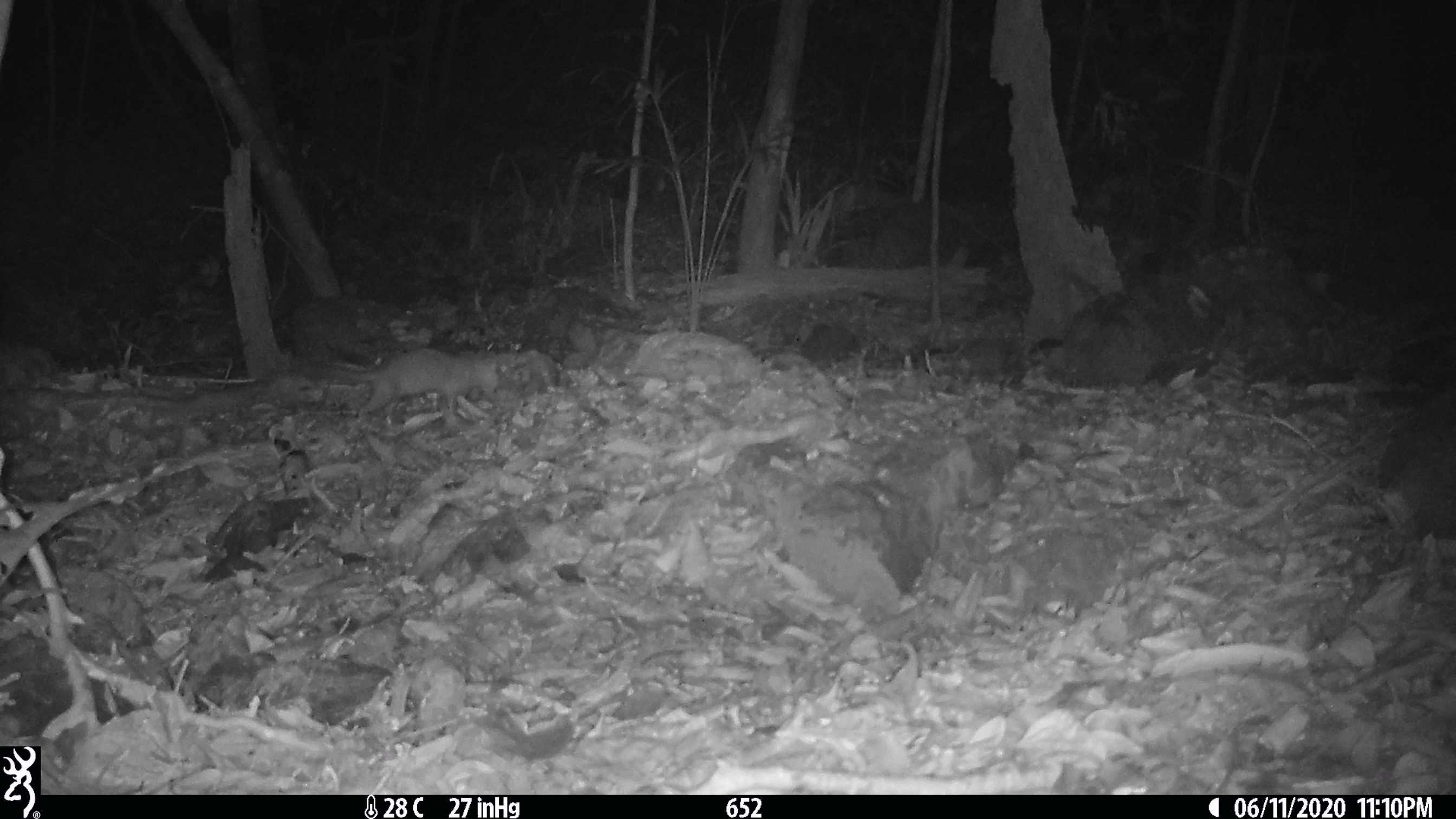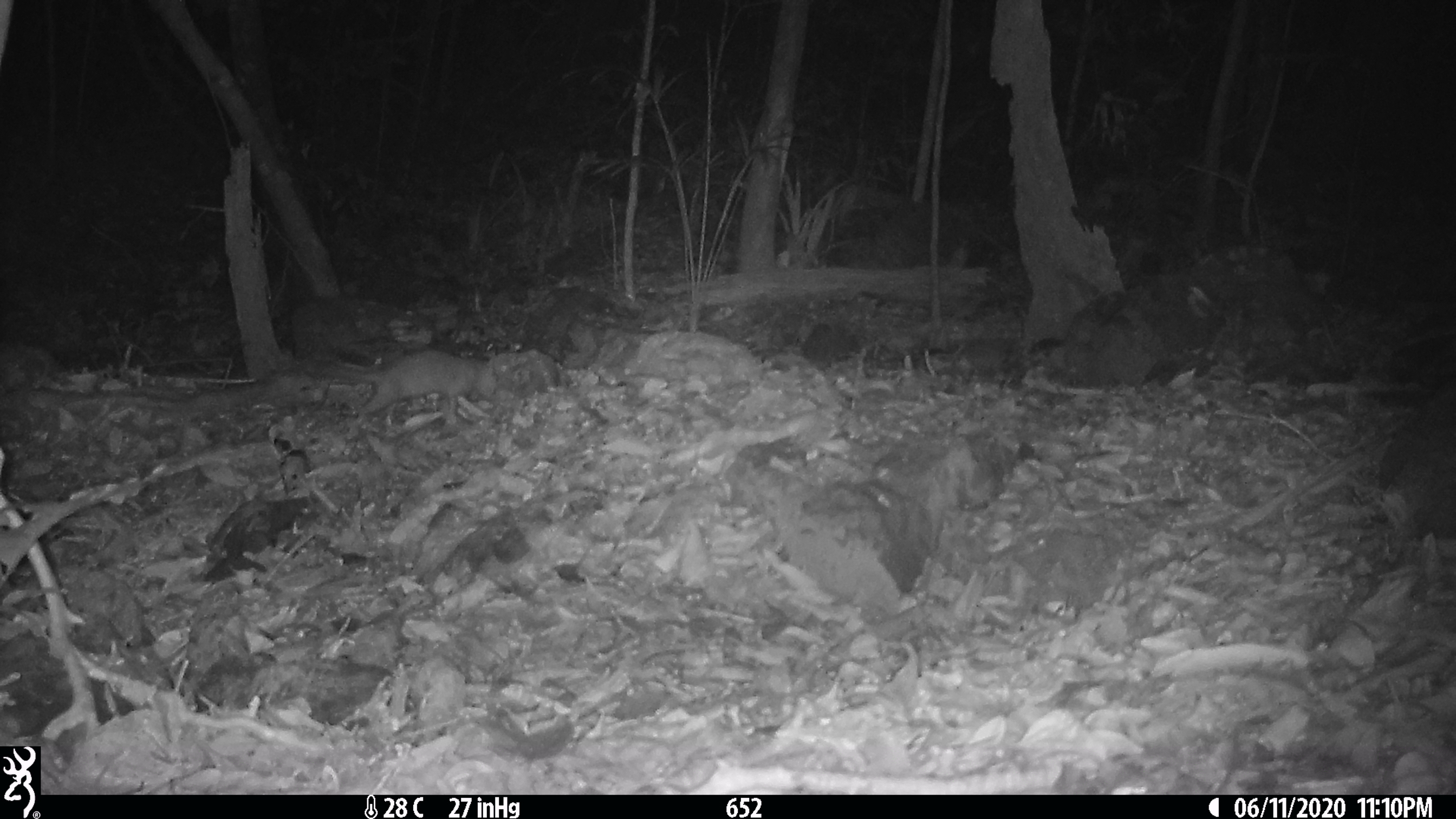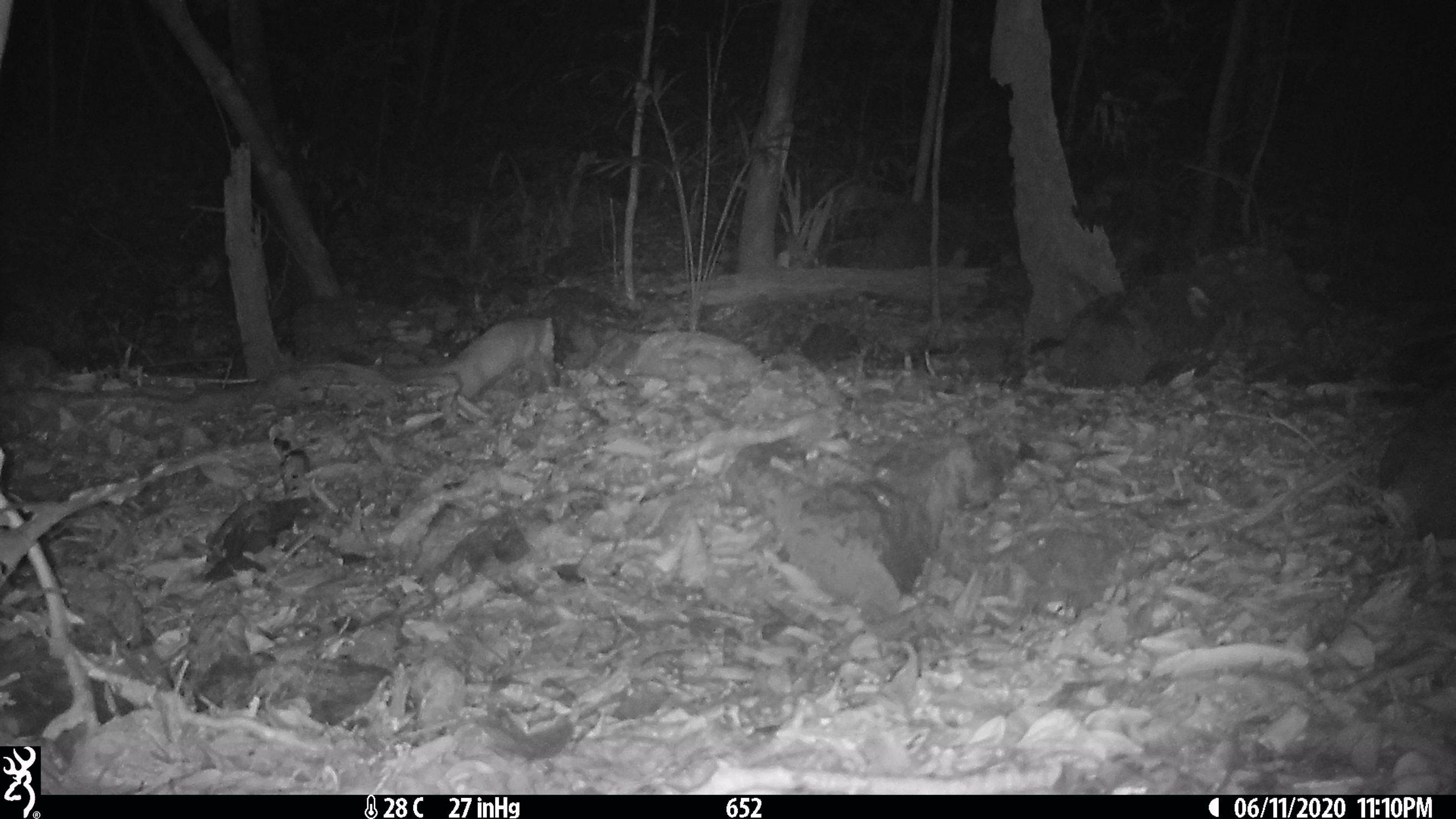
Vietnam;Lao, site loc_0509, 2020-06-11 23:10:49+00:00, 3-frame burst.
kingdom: Animalia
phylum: Chordata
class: Mammalia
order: Carnivora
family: Mustelidae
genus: Melogale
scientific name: Melogale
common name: ferret badger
Ferret badger (Melogale). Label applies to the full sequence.